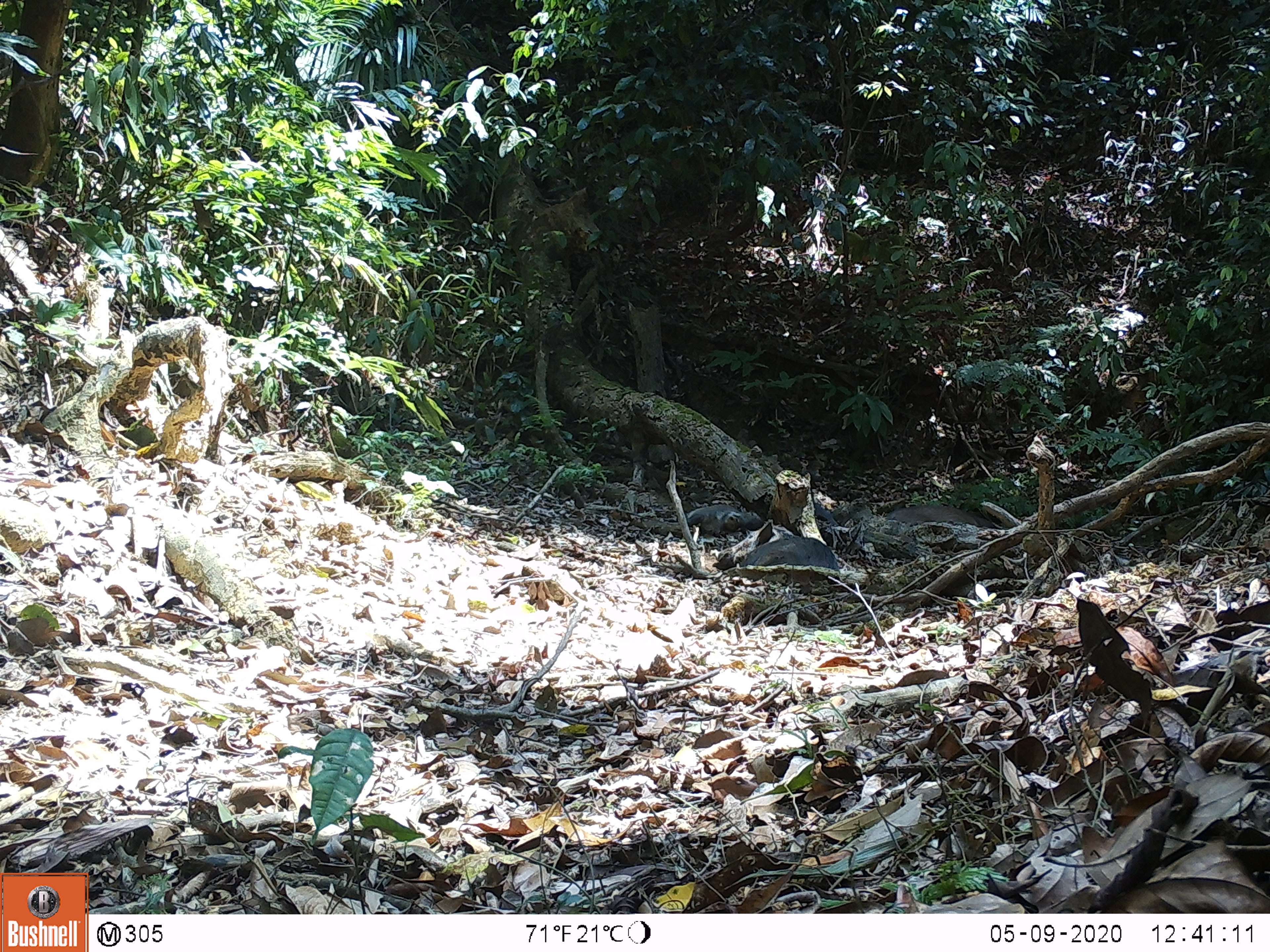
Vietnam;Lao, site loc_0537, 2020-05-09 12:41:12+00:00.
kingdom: Animalia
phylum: Chordata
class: Mammalia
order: Artiodactyla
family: Suidae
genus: Sus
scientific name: Sus scrofa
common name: eurasian wild pig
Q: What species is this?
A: Eurasian wild pig (Sus scrofa).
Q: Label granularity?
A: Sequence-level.